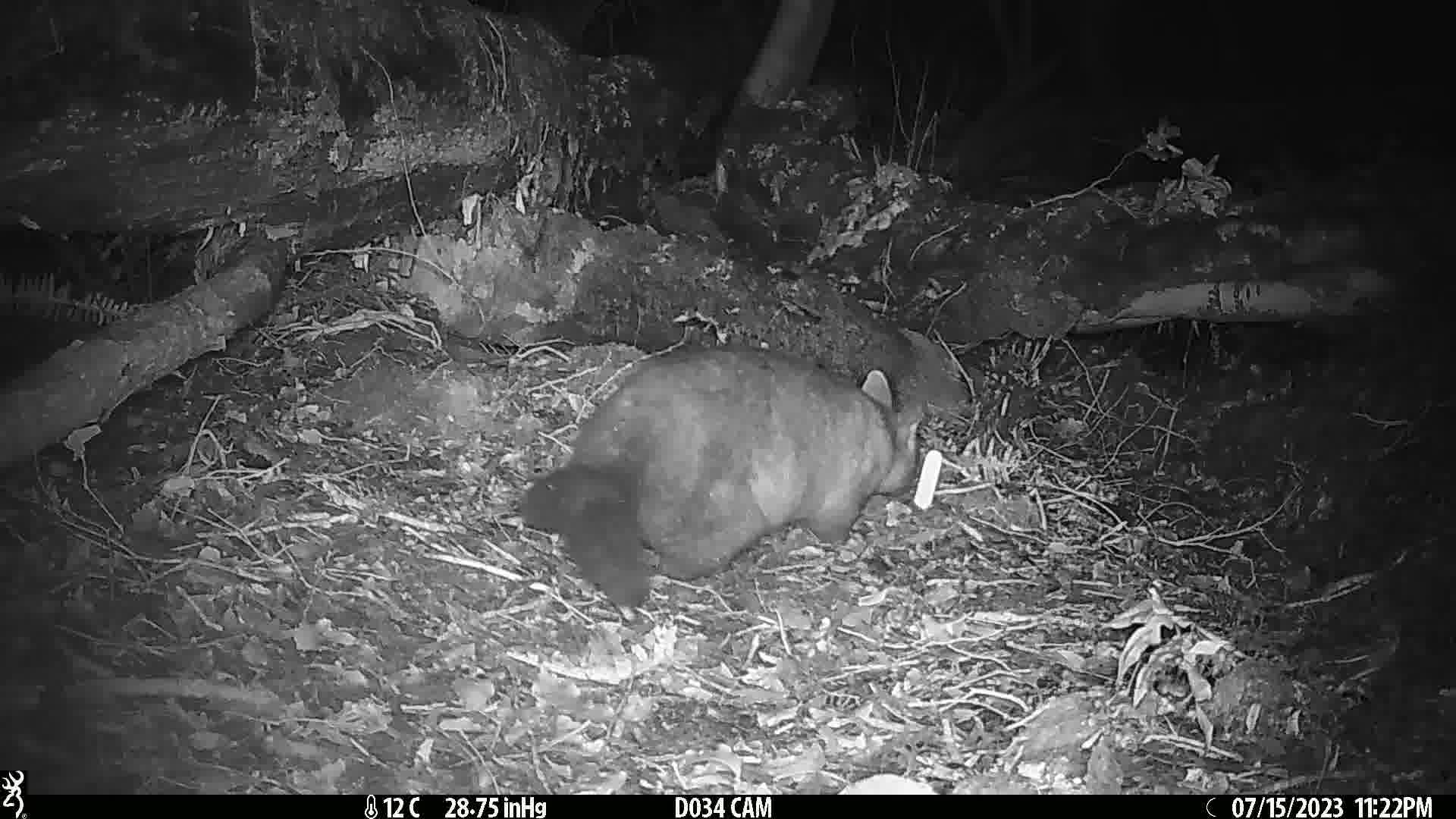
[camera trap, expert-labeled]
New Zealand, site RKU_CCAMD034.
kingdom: Animalia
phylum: Chordata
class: Mammalia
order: Diprotodontia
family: Phalangeridae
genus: Trichosurus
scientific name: Trichosurus vulpecula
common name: common brushtail possum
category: possum